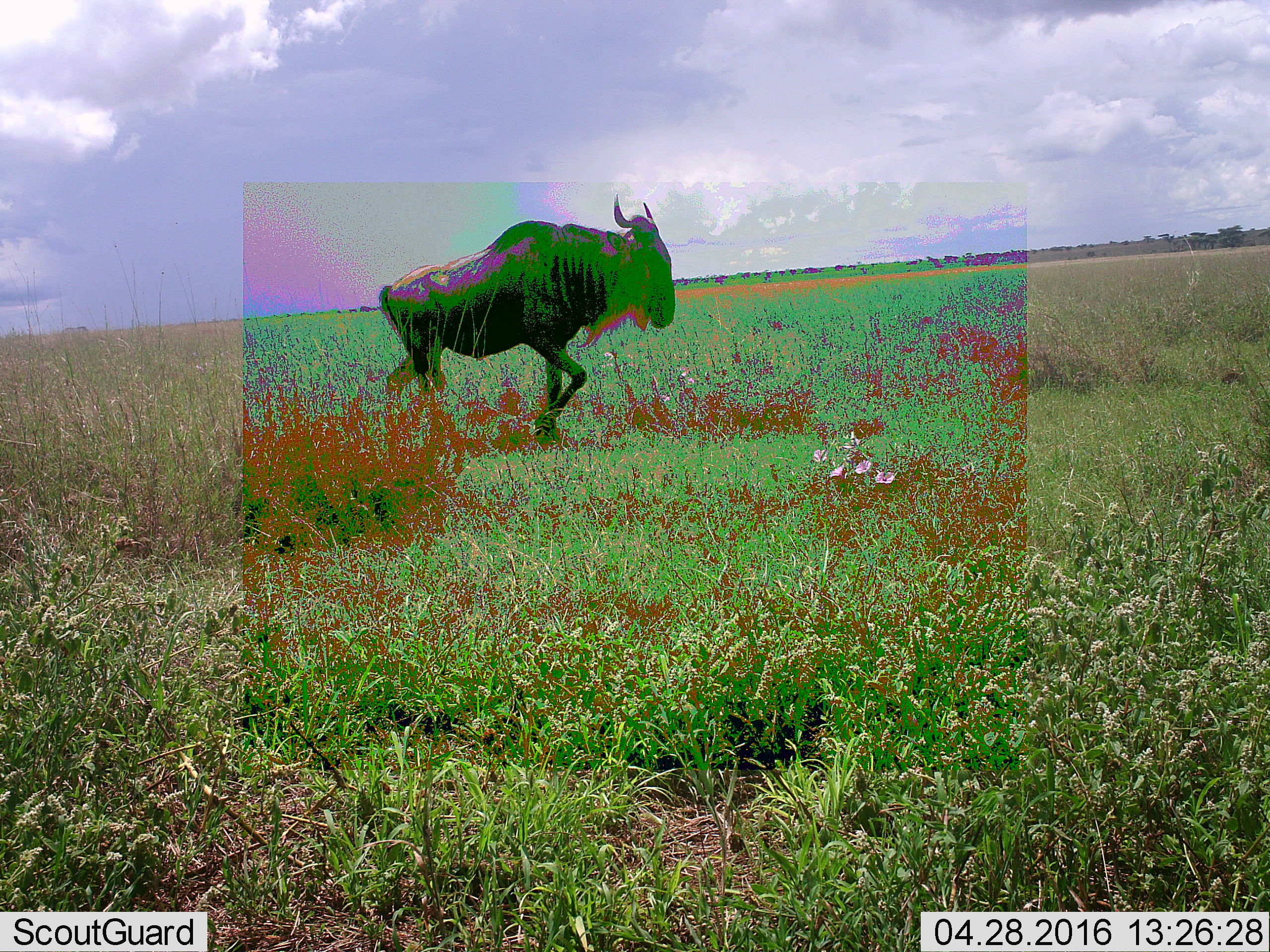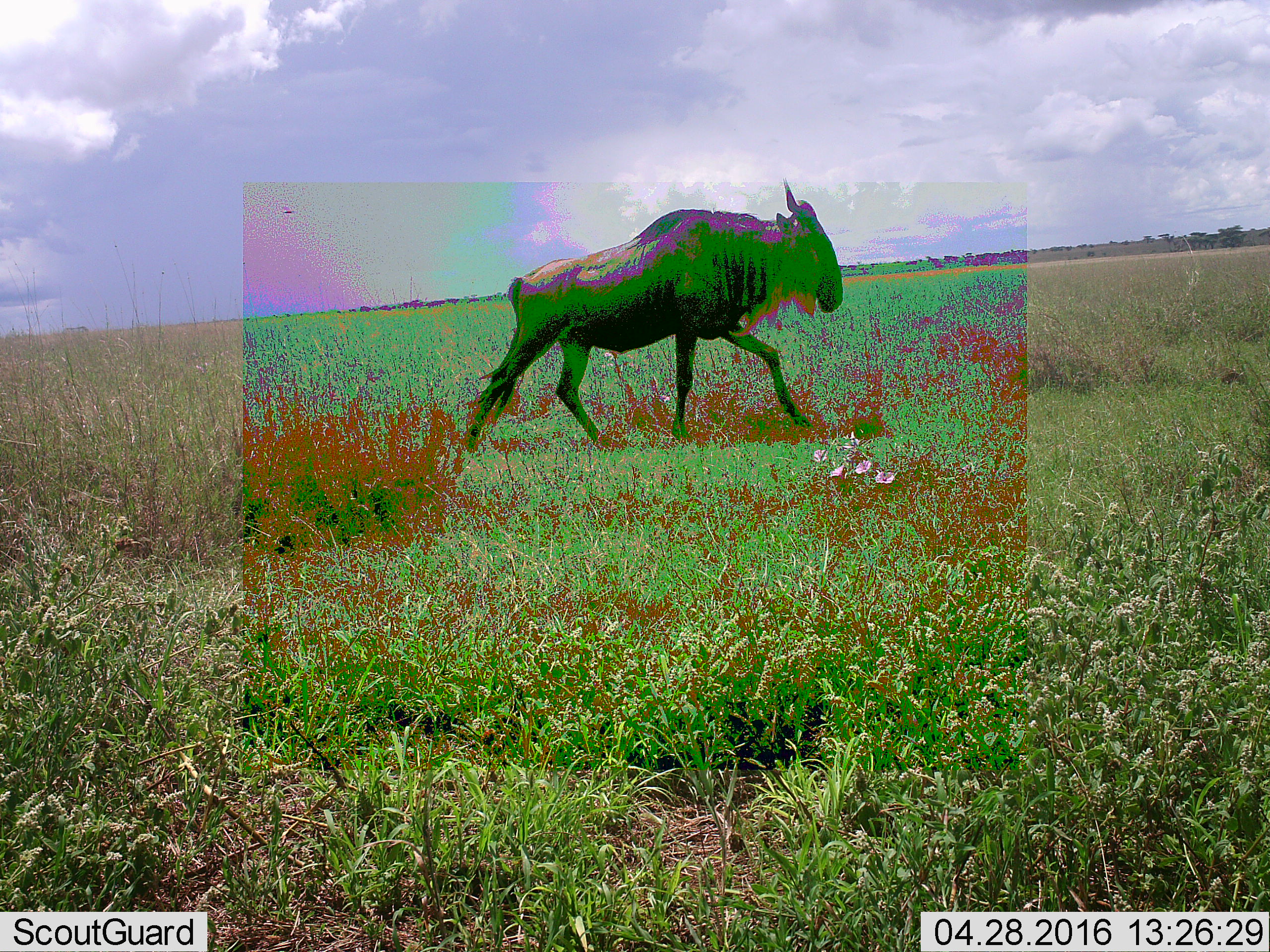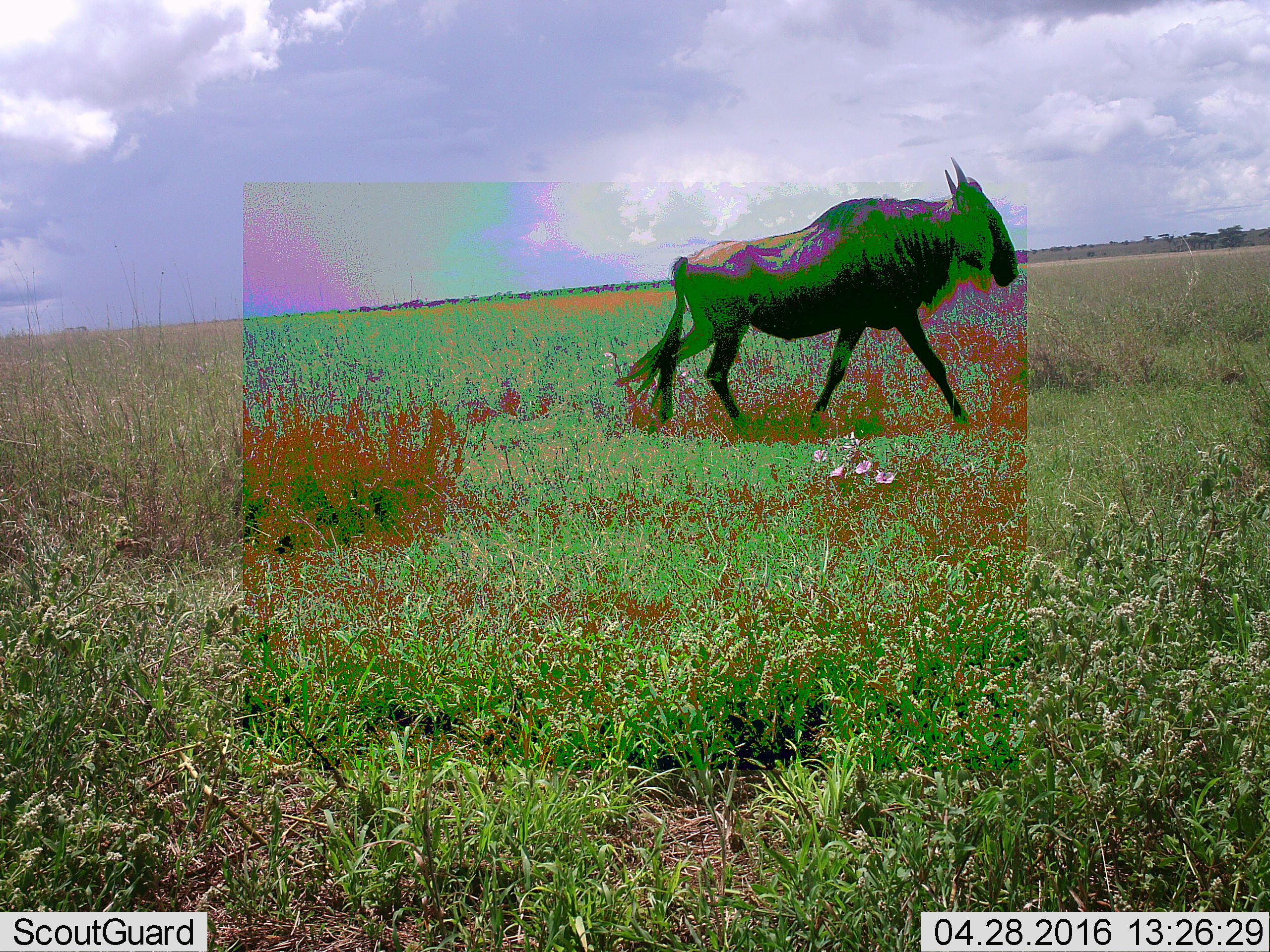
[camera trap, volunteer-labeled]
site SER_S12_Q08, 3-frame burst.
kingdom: Animalia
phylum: Chordata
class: Mammalia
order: Artiodactyla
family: Bovidae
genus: Connochaetes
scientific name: Connochaetes taurinus taurinus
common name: blue wildebeest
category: wildebeestblue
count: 1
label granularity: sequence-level